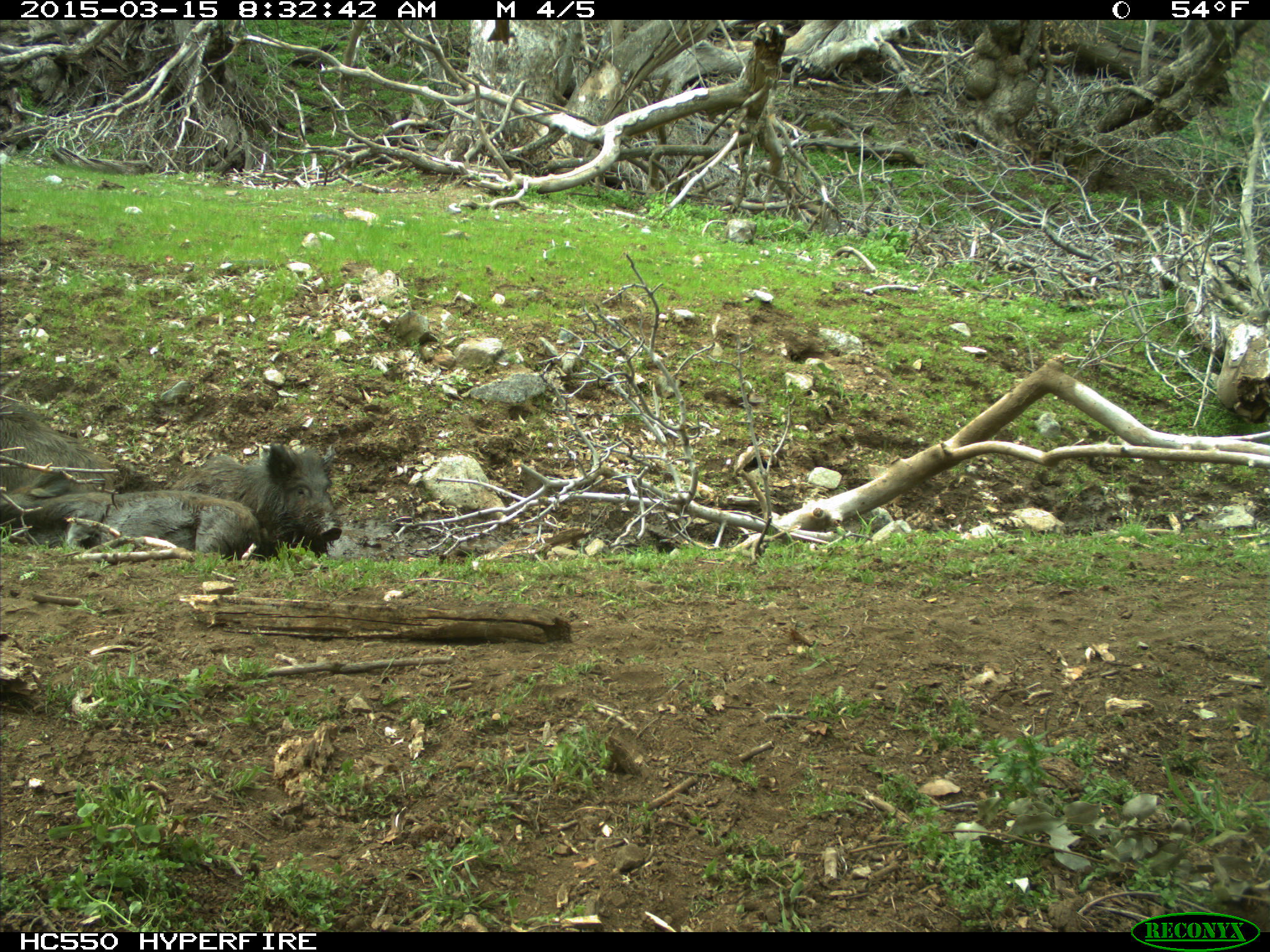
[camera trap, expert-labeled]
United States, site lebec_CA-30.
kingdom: Animalia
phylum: Chordata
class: Mammalia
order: Artiodactyla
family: Suidae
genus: Sus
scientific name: Sus scrofa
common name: wild boar